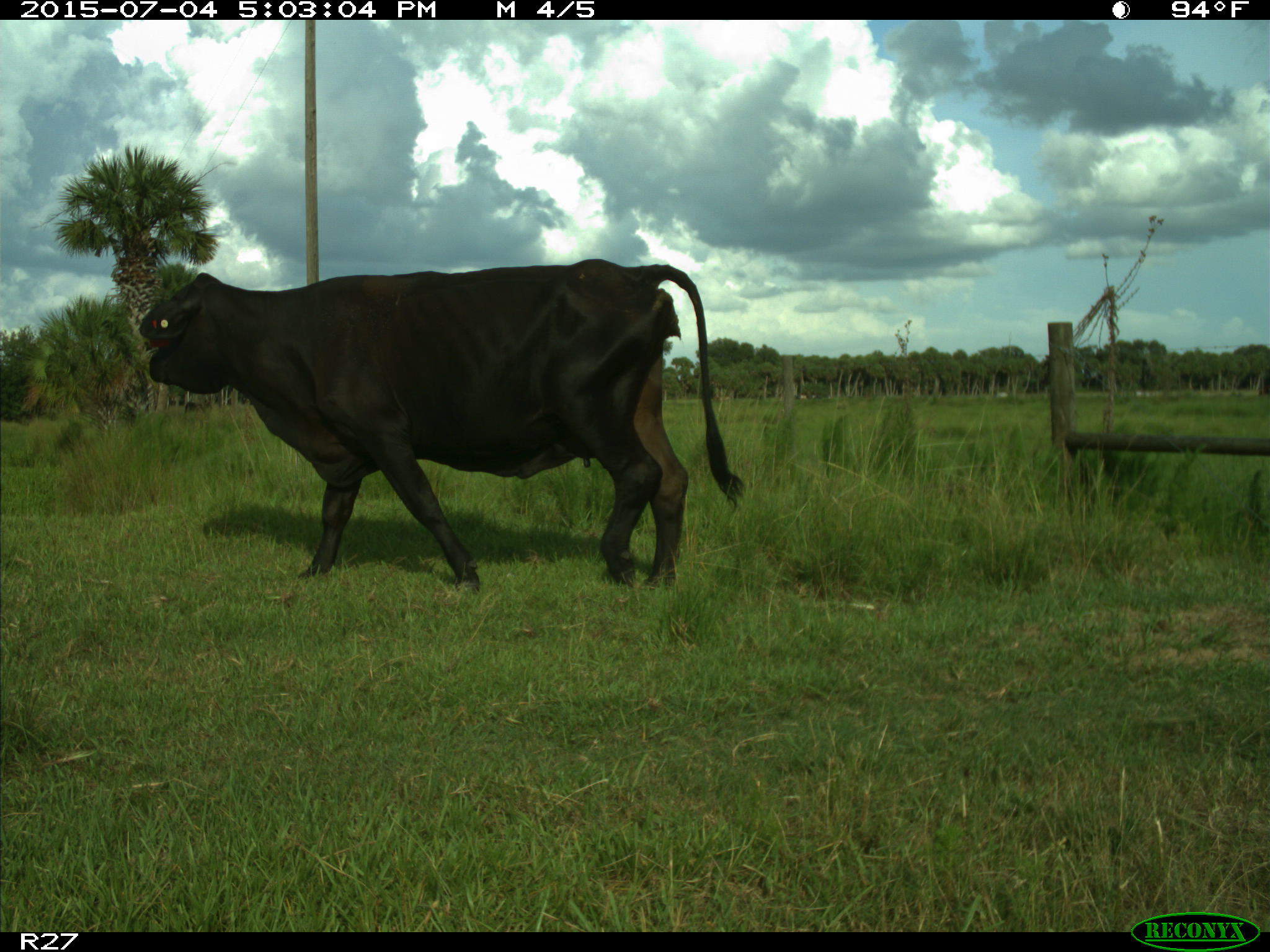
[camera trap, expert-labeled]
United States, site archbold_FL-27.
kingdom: Animalia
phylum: Chordata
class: Mammalia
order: Artiodactyla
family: Bovidae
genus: Bos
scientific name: Bos taurus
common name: domestic cow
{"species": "Bos taurus (domestic cow)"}